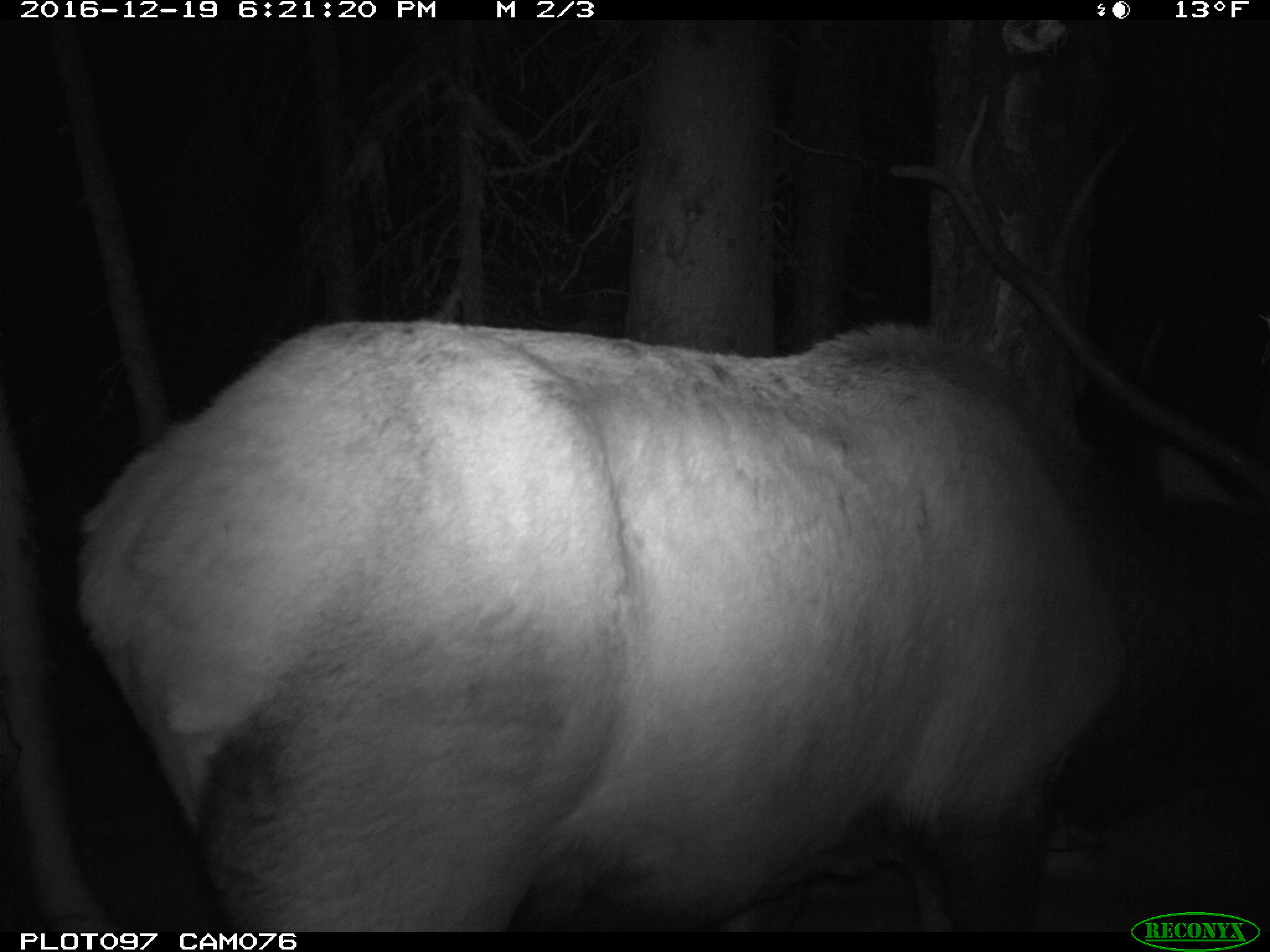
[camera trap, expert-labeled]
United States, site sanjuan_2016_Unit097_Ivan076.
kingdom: Animalia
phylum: Chordata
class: Mammalia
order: Artiodactyla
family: Cervidae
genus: Cervus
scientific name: Cervus elaphus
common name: red deer